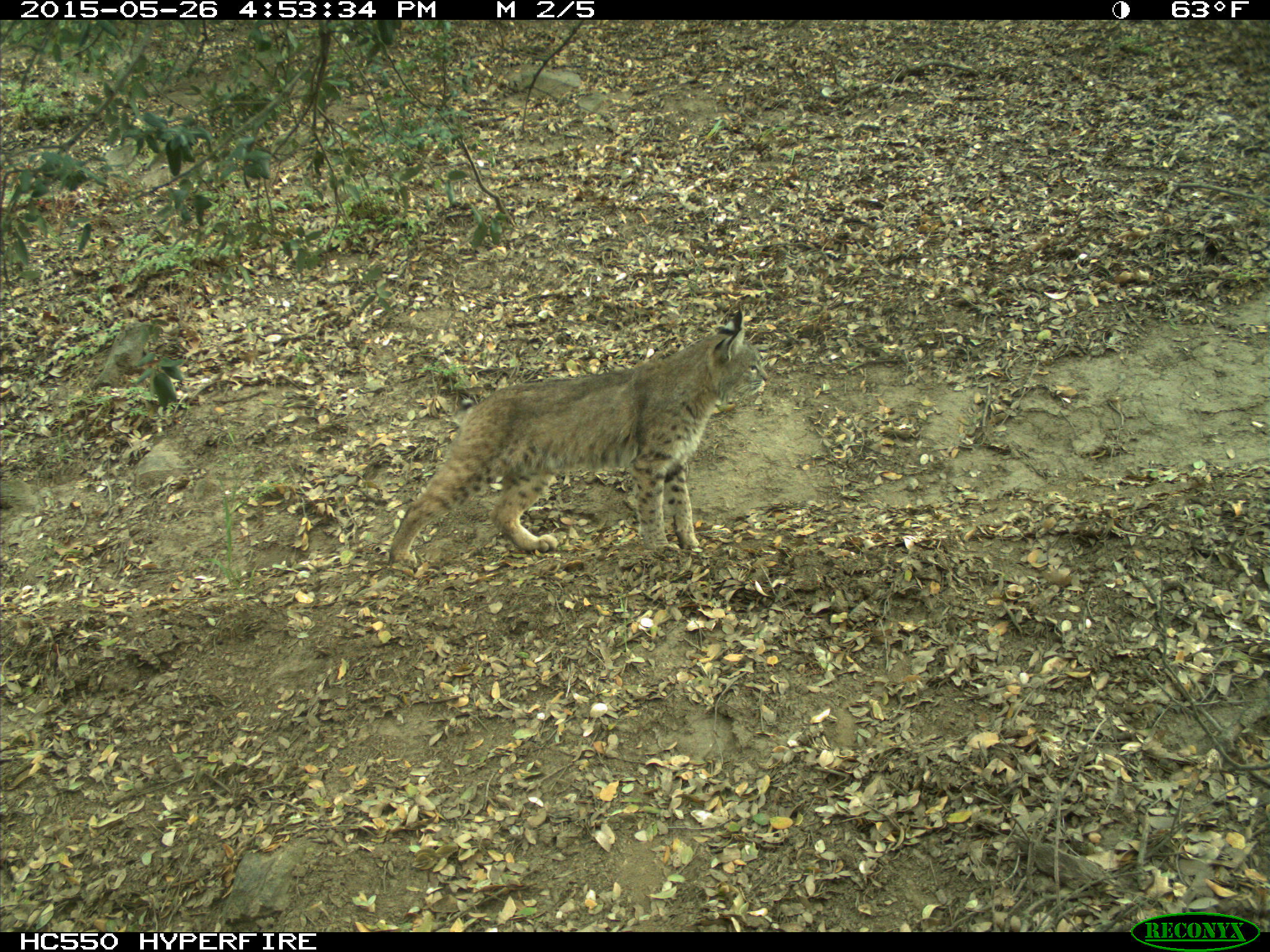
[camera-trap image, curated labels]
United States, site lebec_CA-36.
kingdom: Animalia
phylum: Chordata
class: Mammalia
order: Carnivora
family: Felidae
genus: Lynx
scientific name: Lynx rufus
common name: bobcat